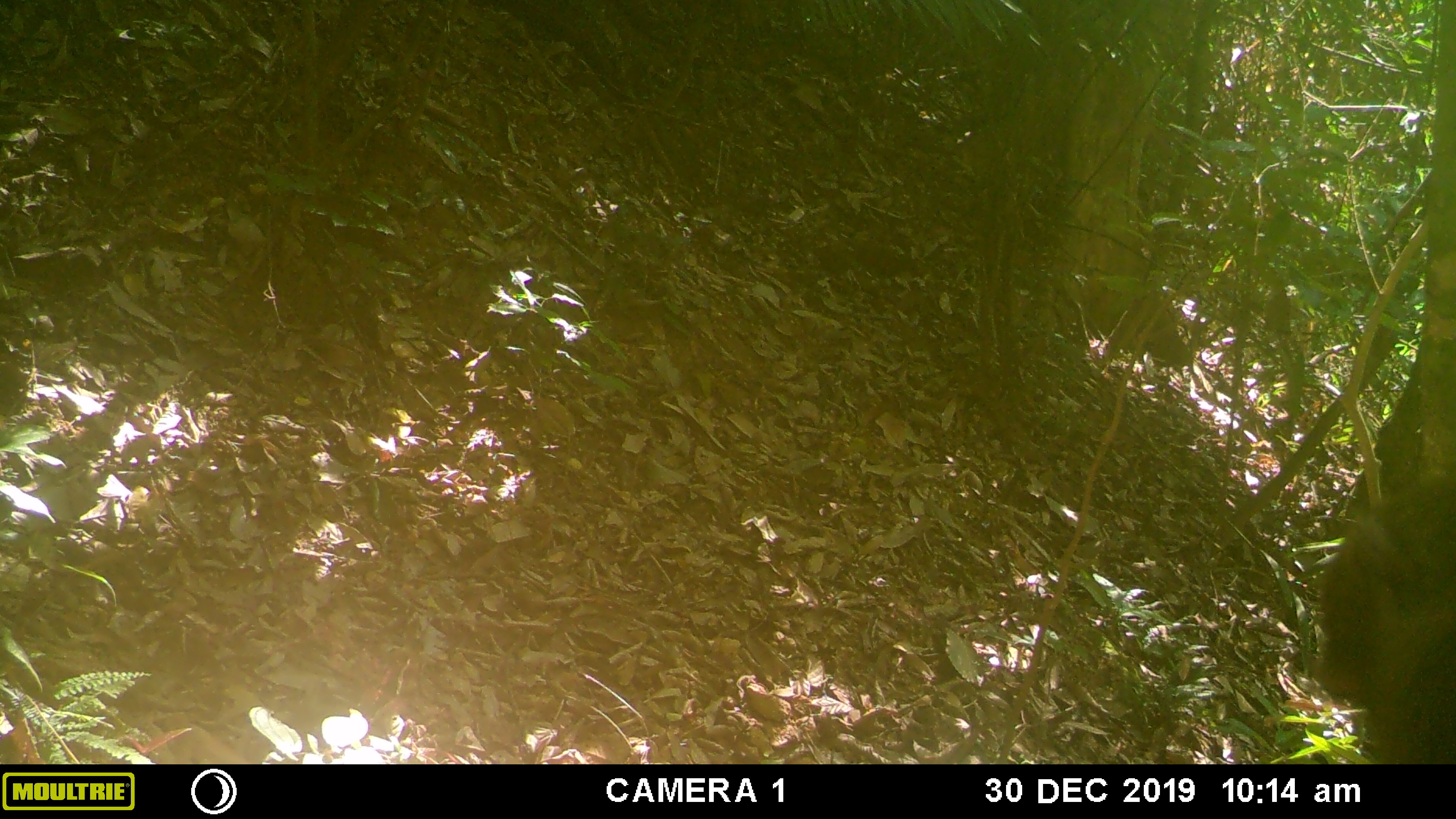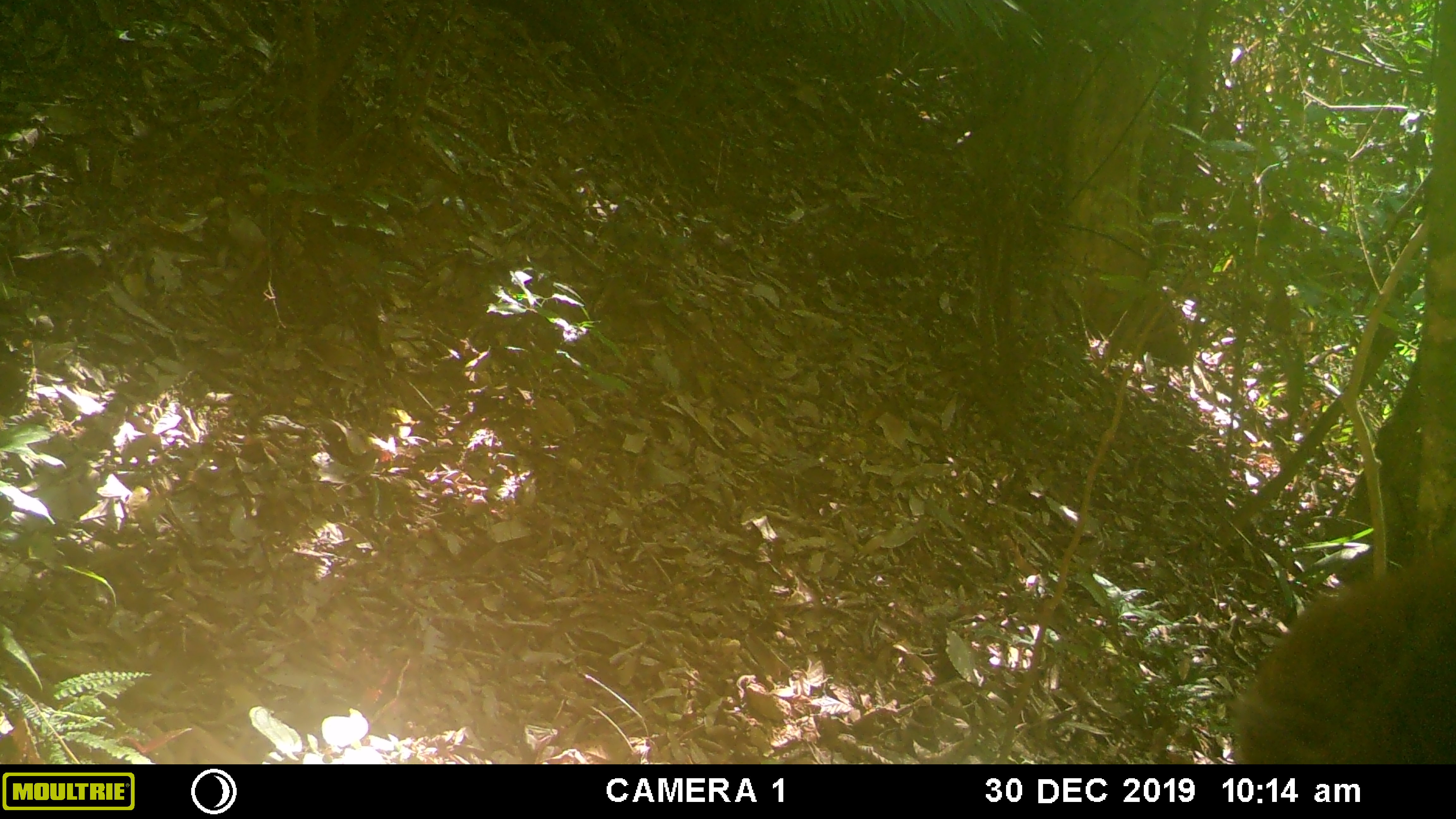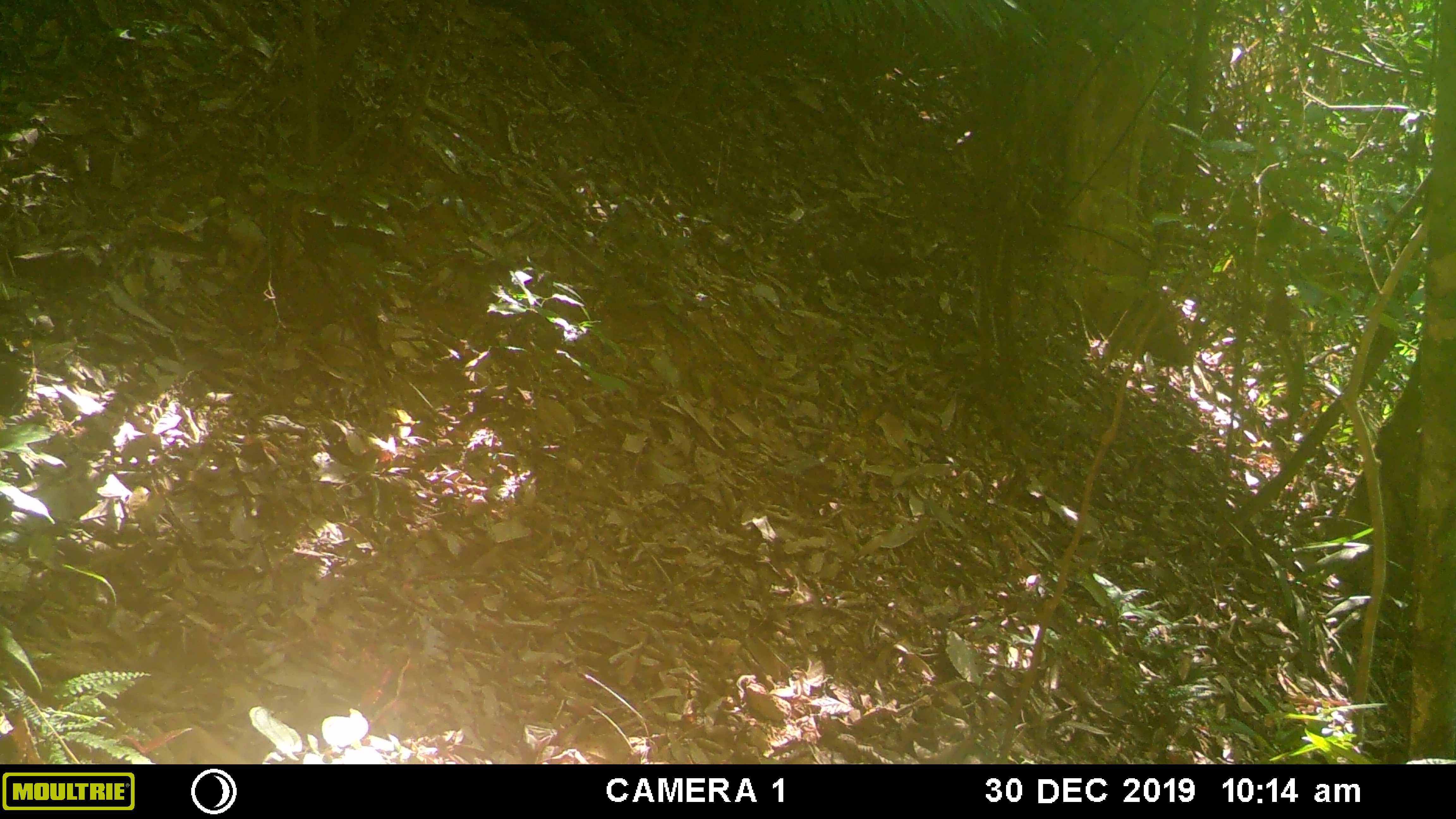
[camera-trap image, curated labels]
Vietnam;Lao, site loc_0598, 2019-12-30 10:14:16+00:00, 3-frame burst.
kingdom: Animalia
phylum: Chordata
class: Mammalia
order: Primates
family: Cercopithecidae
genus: Macaca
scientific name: Macaca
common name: macaques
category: assam or rhesus macaque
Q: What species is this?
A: Assam or rhesus macaque (macaques) (Macaca).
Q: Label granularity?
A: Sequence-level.